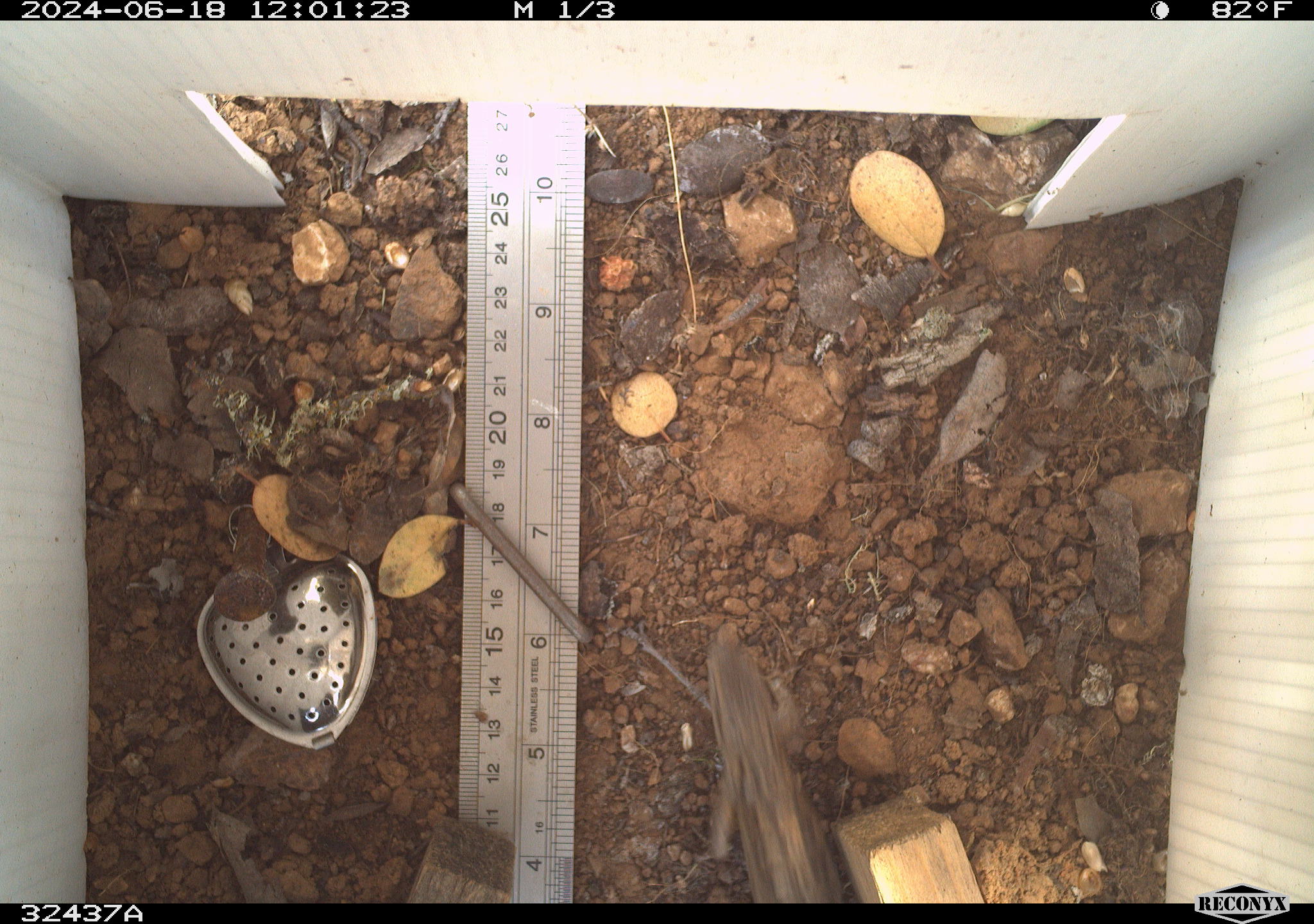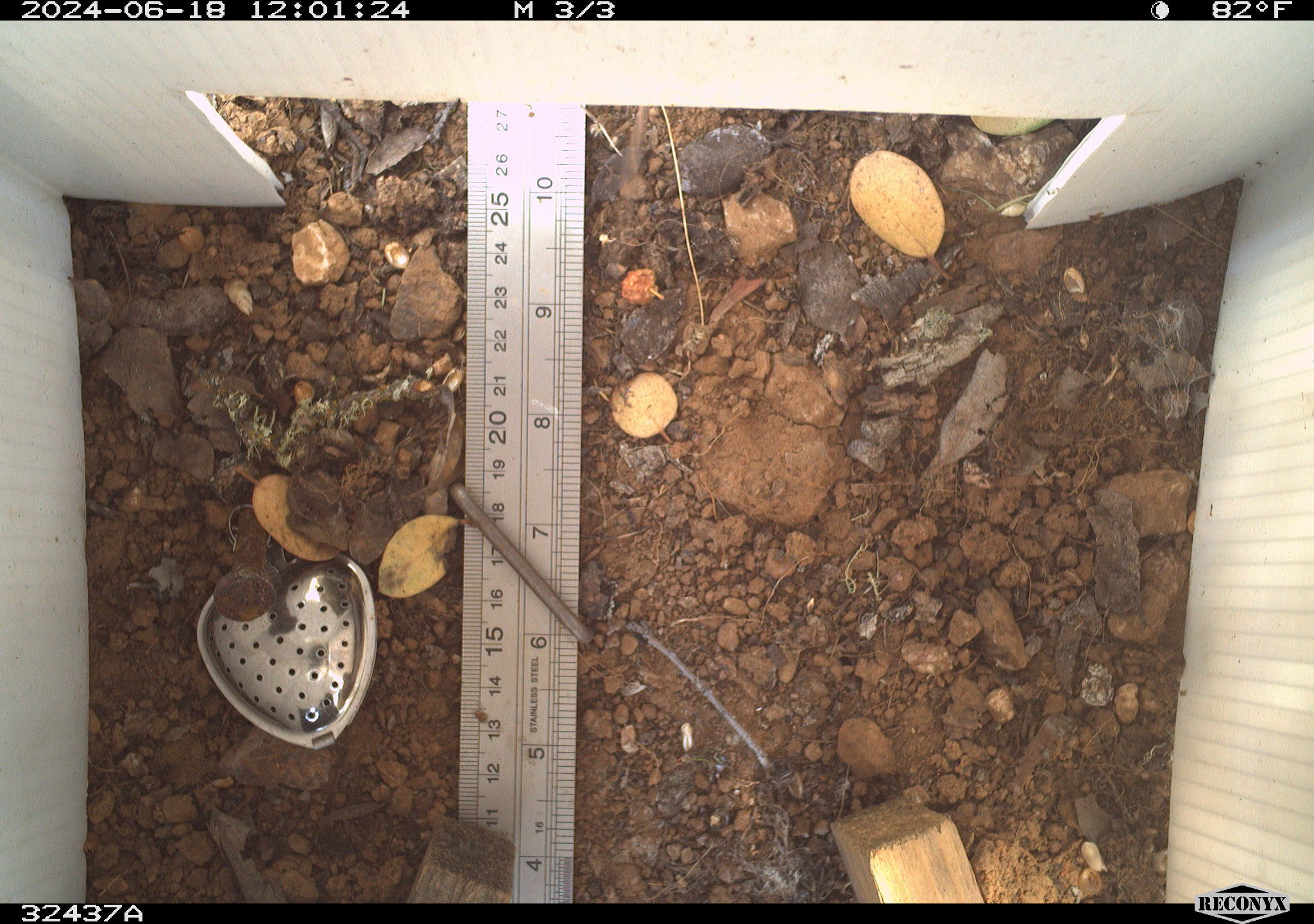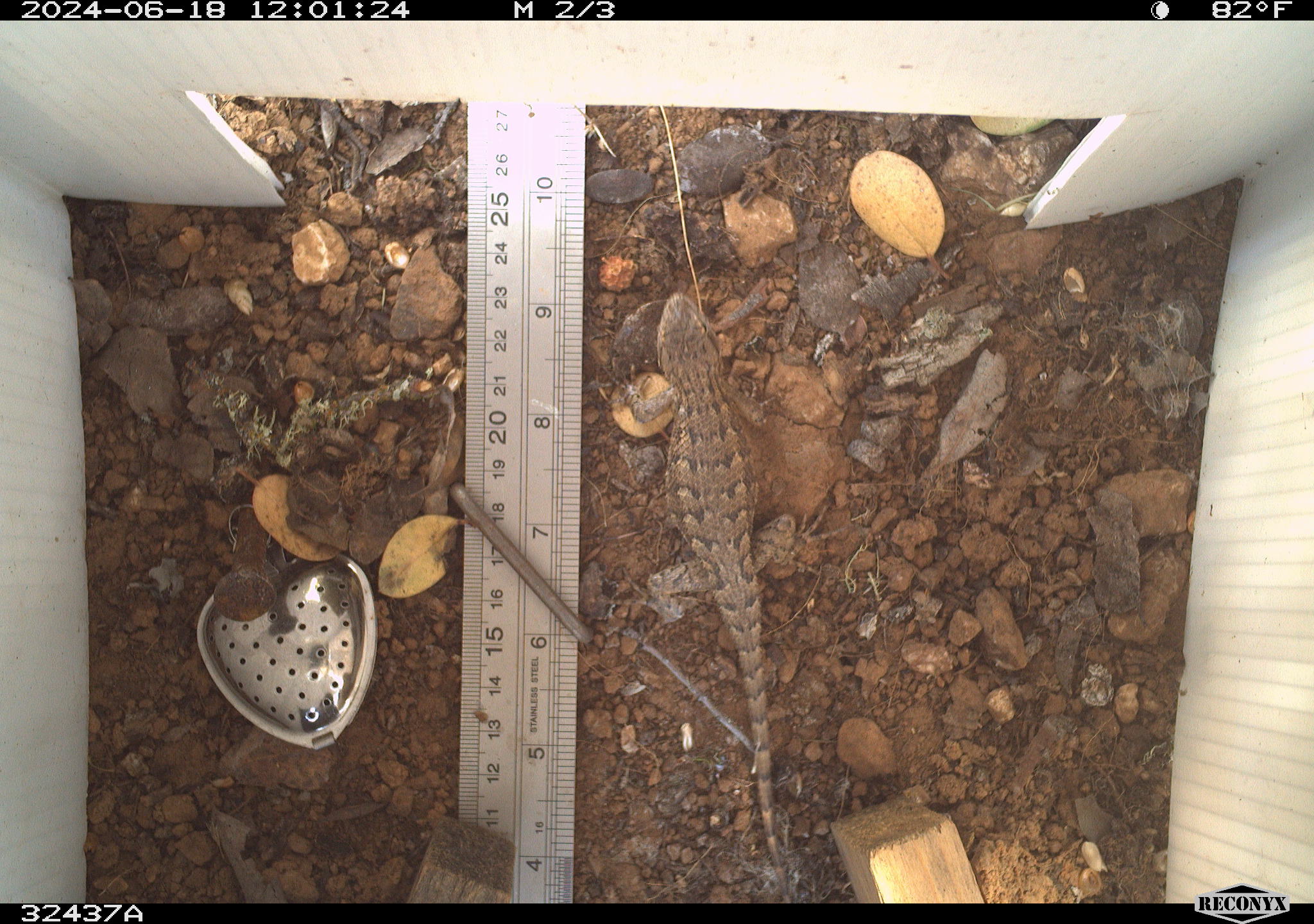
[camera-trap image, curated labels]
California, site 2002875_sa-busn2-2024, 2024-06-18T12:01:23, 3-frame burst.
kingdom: Animalia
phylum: Chordata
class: Reptilia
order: Squamata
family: Phrynosomatidae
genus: Sceloporus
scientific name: Sceloporus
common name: spiny lizards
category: sceloporus species